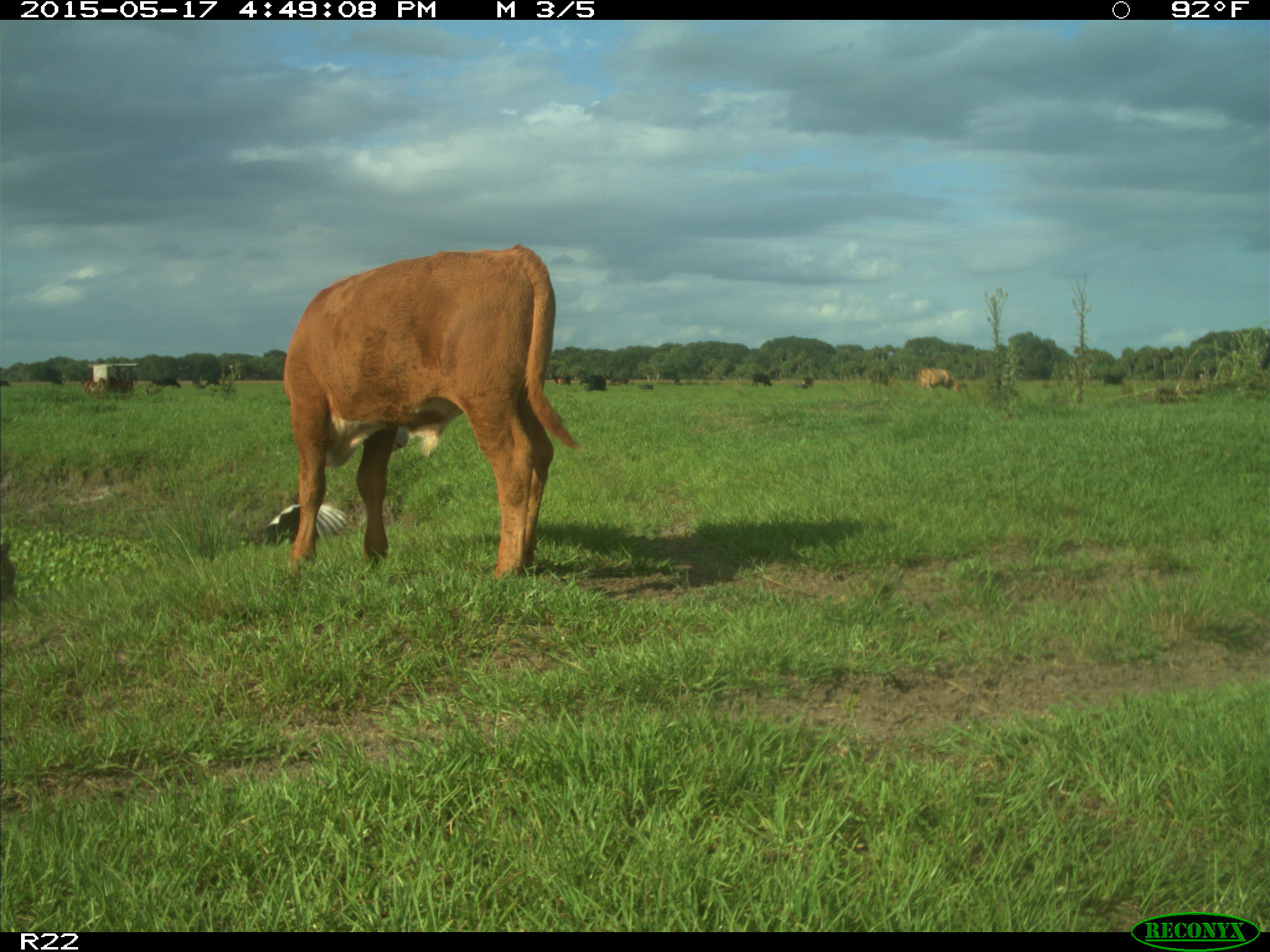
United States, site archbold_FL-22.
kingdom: Animalia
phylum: Chordata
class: Mammalia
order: Artiodactyla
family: Bovidae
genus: Bos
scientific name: Bos taurus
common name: domestic cow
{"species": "Bos taurus (domestic cow)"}